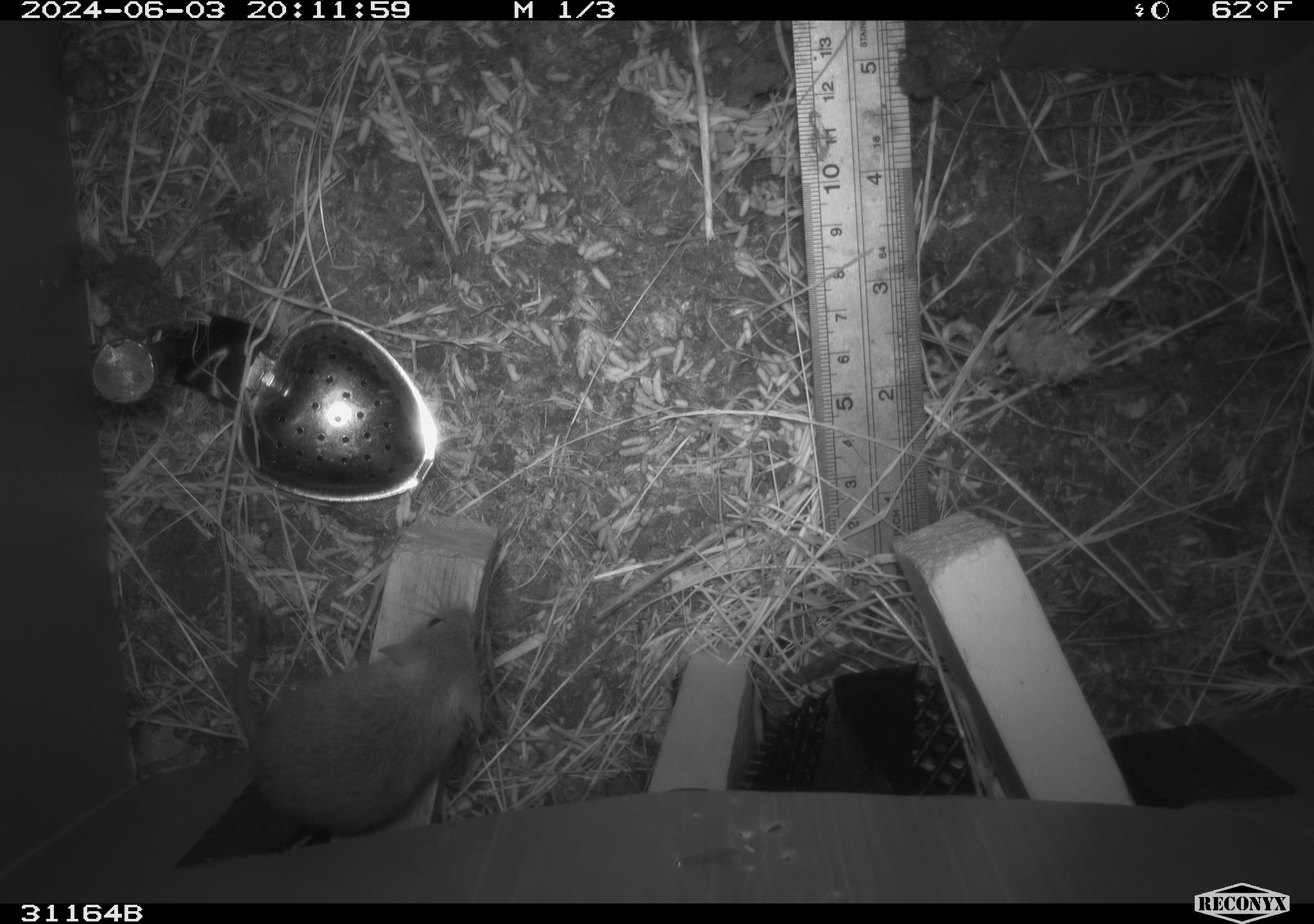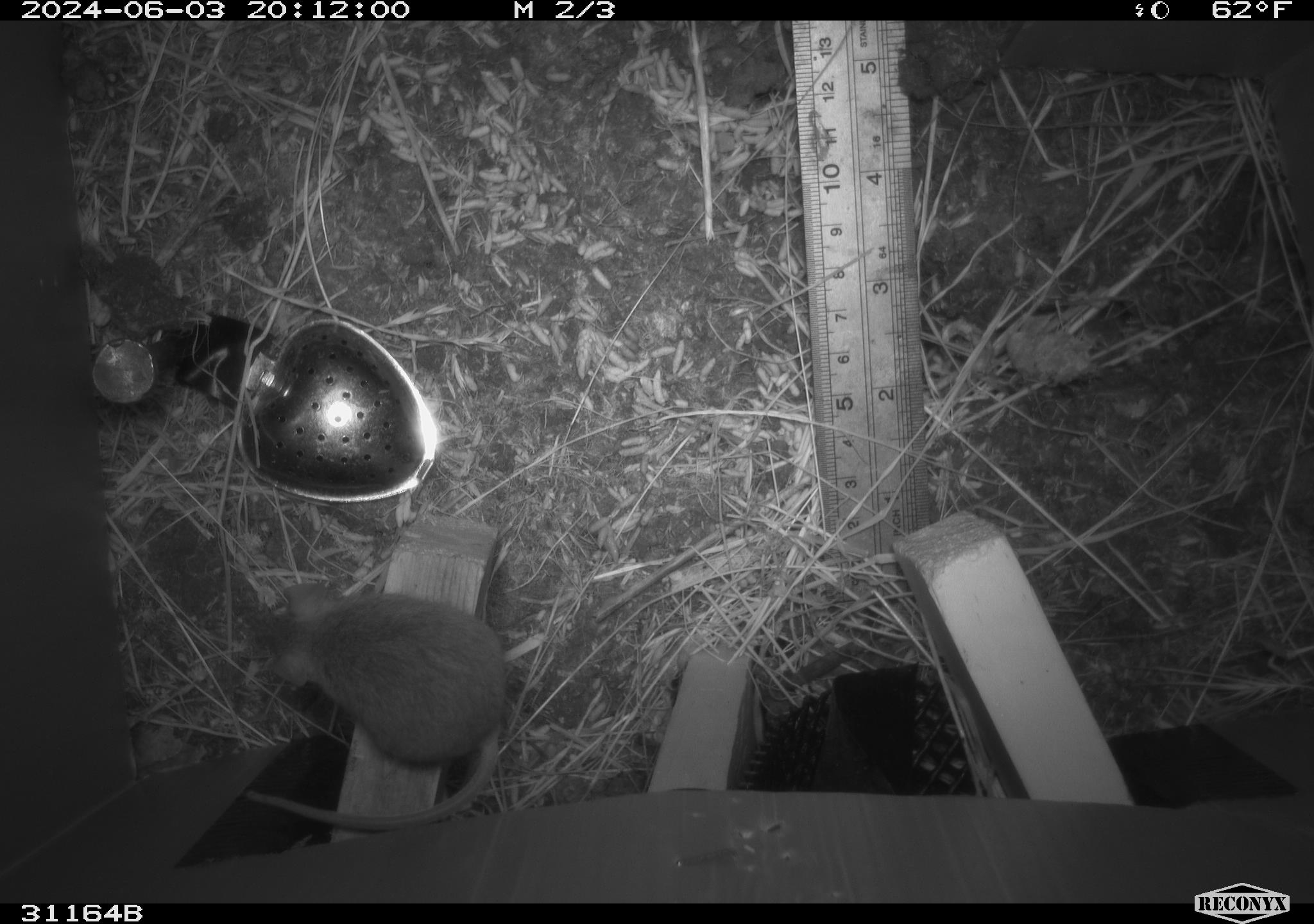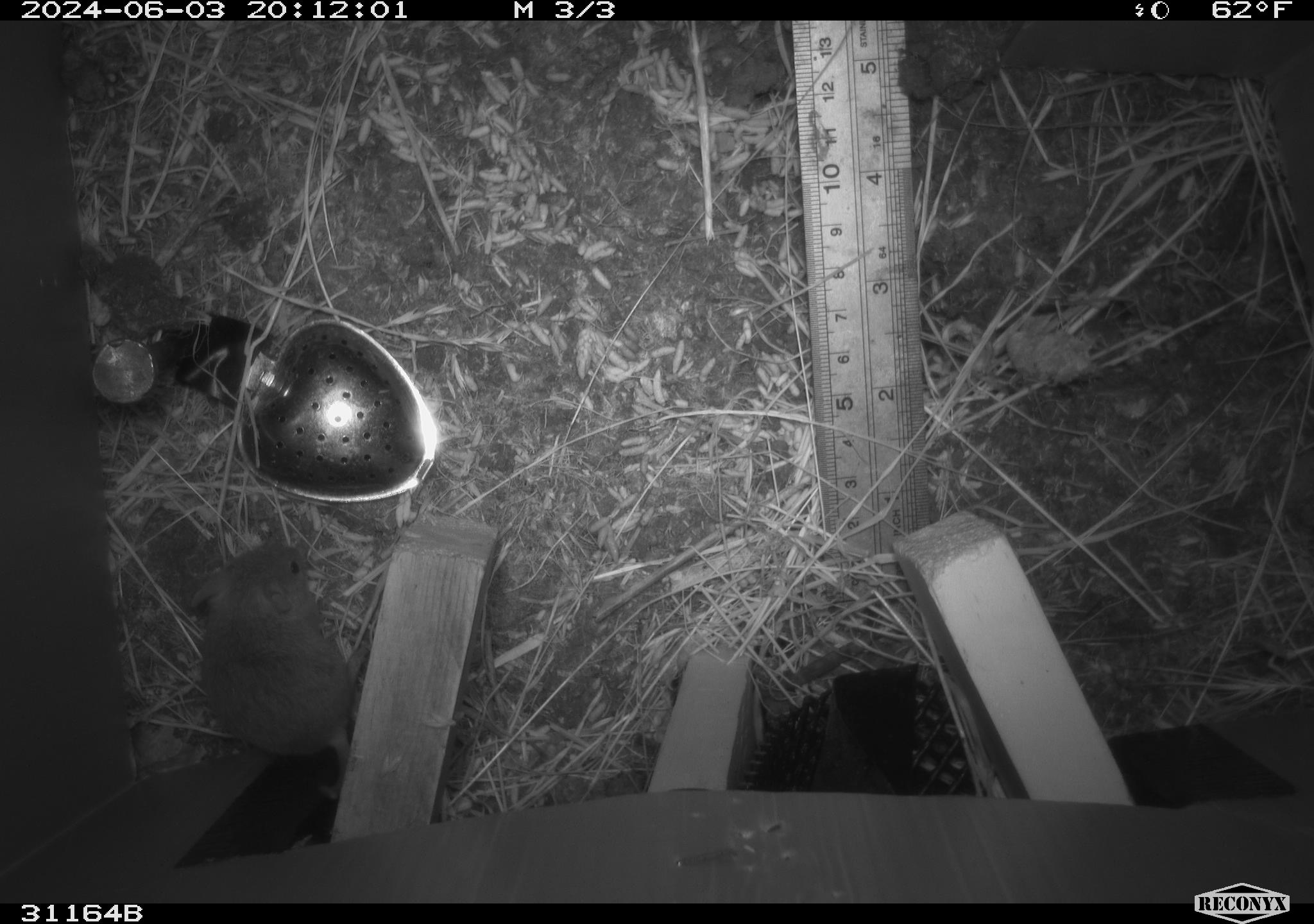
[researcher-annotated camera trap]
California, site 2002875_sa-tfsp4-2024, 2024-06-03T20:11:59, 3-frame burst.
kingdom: Animalia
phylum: Chordata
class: Mammalia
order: Rodentia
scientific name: Rodentia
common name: mouse species